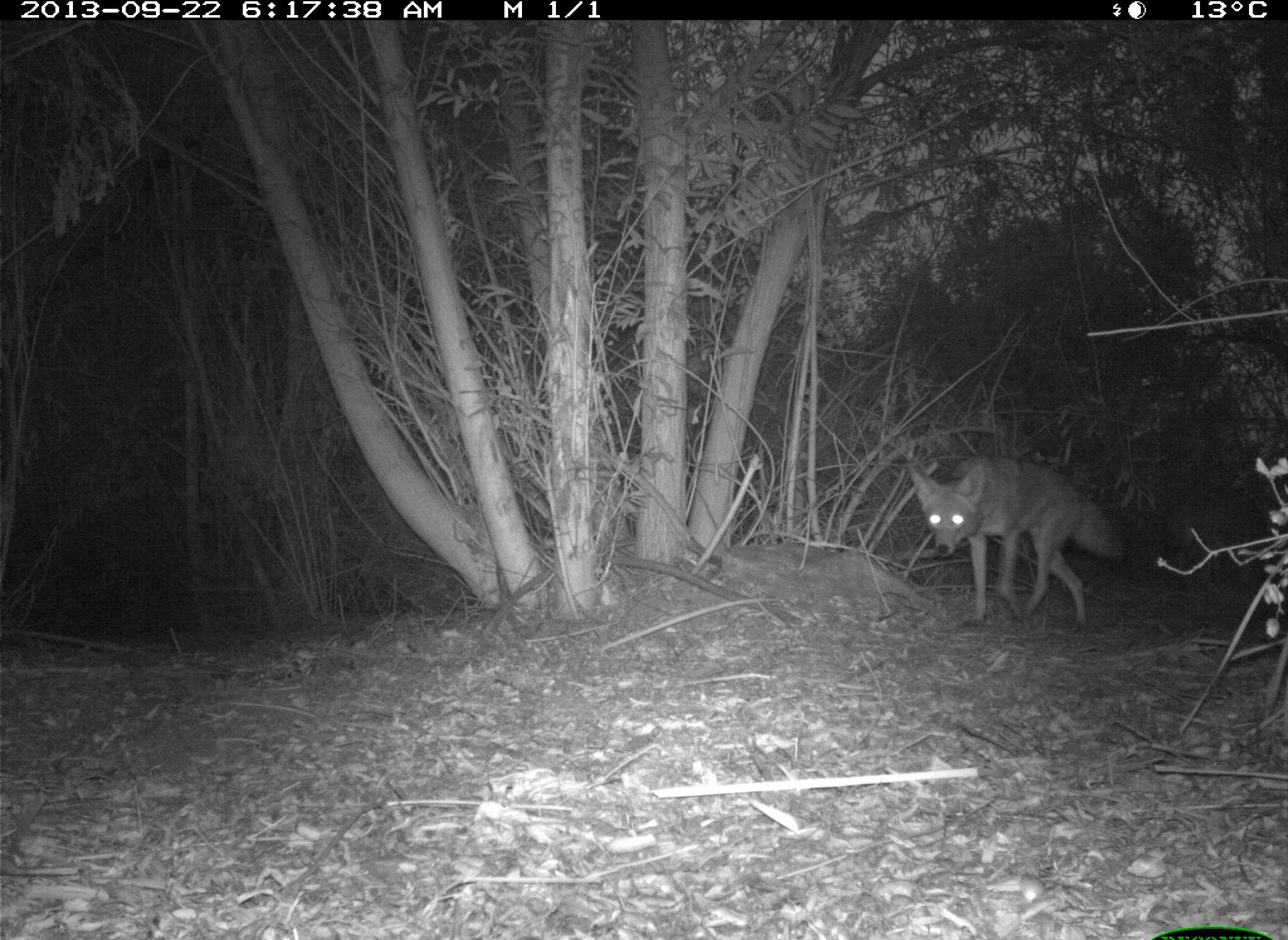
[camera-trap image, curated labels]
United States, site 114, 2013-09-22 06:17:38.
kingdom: Animalia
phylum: Chordata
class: Mammalia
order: Carnivora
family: Canidae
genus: Canis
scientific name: Canis latrans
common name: coyote